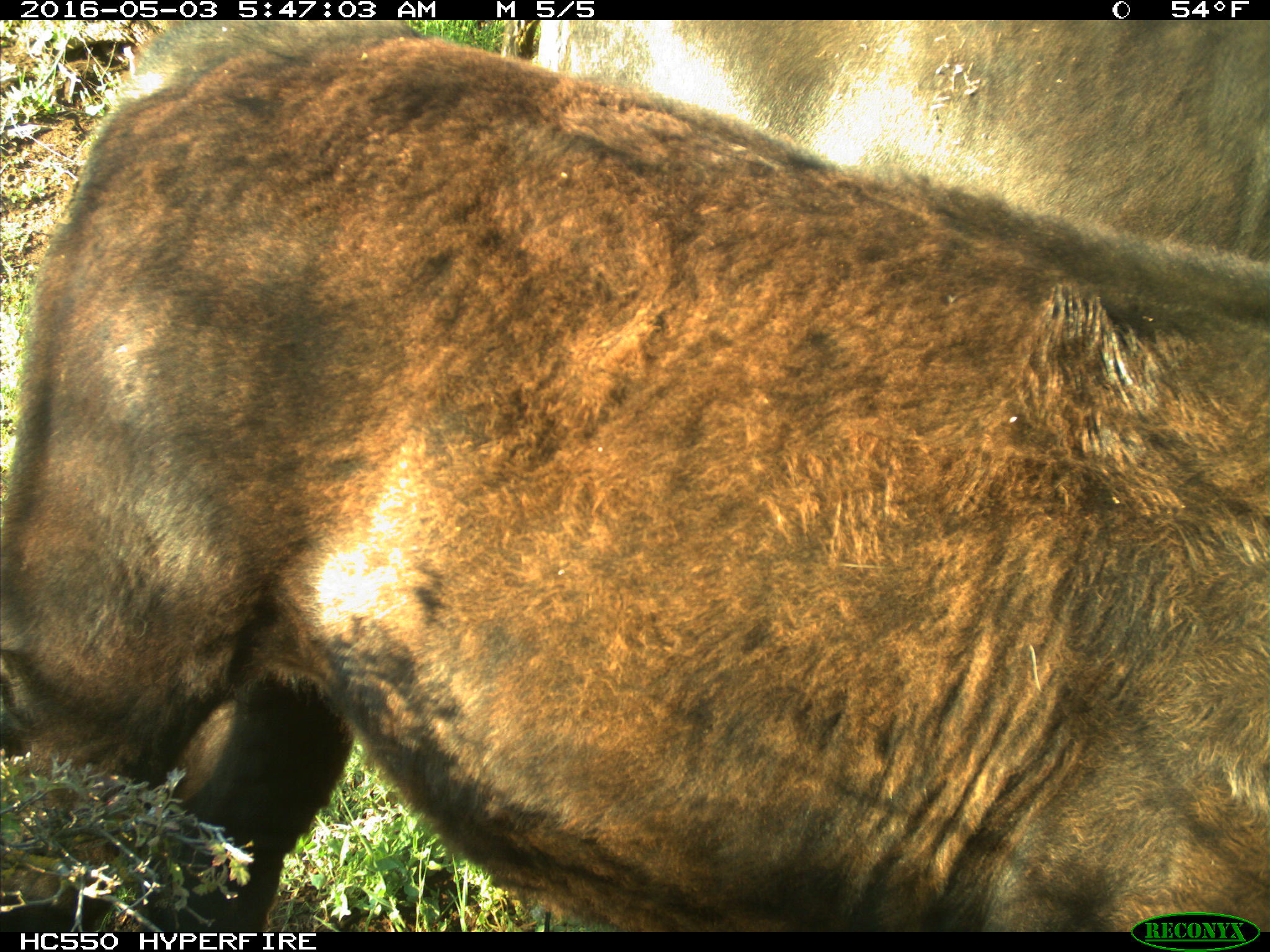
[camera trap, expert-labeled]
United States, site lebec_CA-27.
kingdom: Animalia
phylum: Chordata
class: Mammalia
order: Artiodactyla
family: Bovidae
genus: Bos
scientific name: Bos taurus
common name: domestic cow